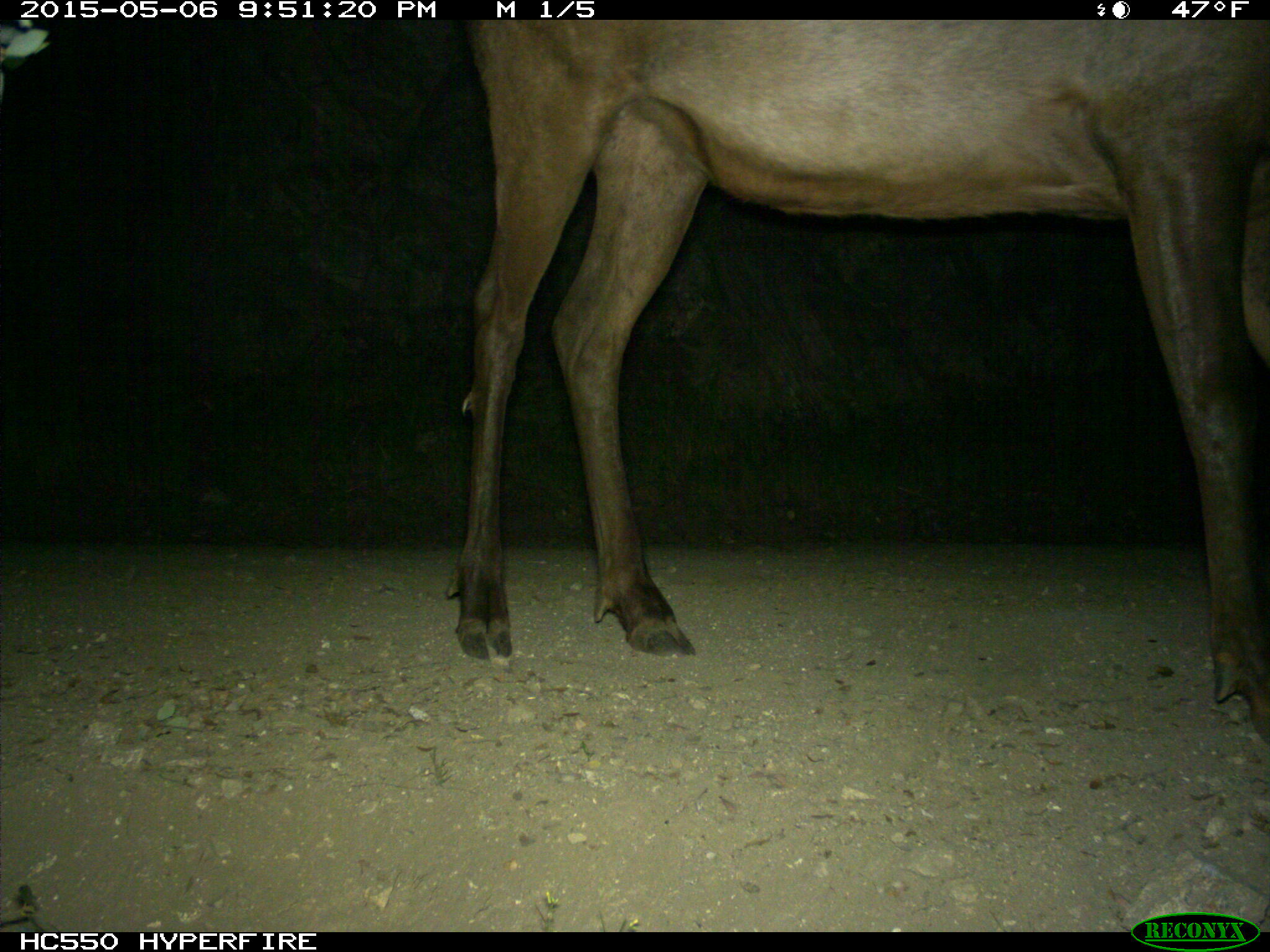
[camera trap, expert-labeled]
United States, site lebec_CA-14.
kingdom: Animalia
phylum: Chordata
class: Mammalia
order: Artiodactyla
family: Cervidae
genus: Cervus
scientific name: Cervus canadensis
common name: elk